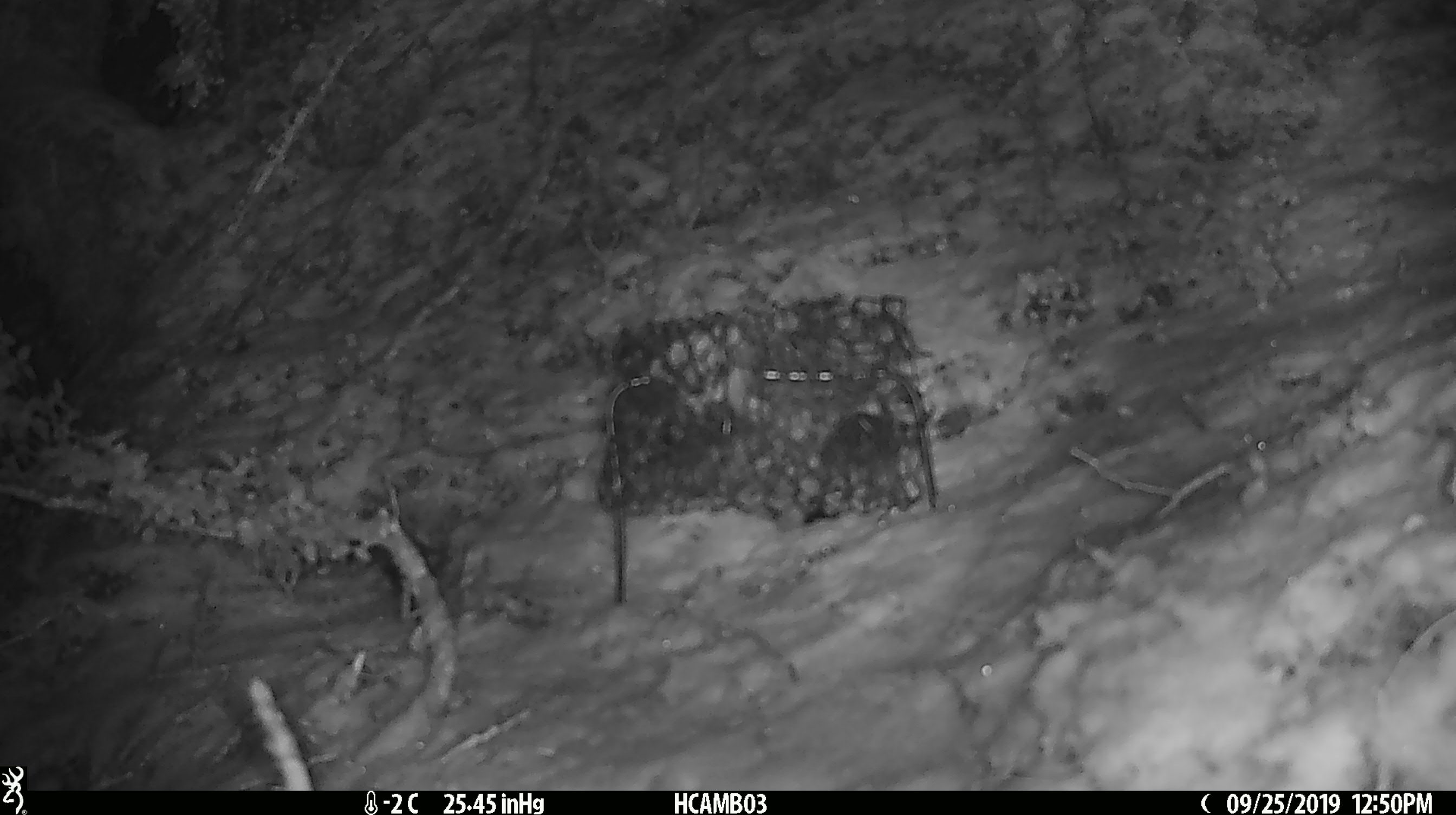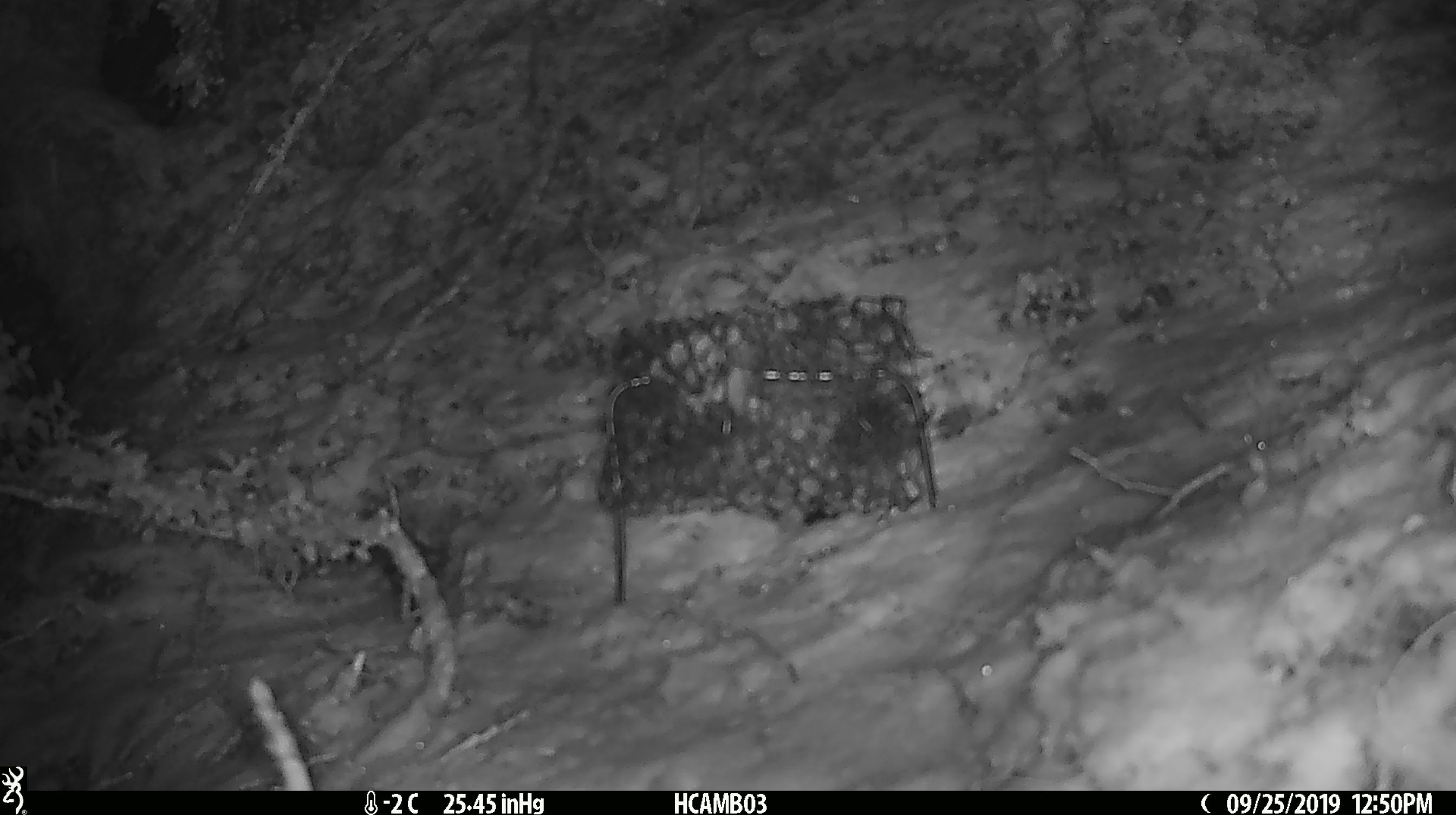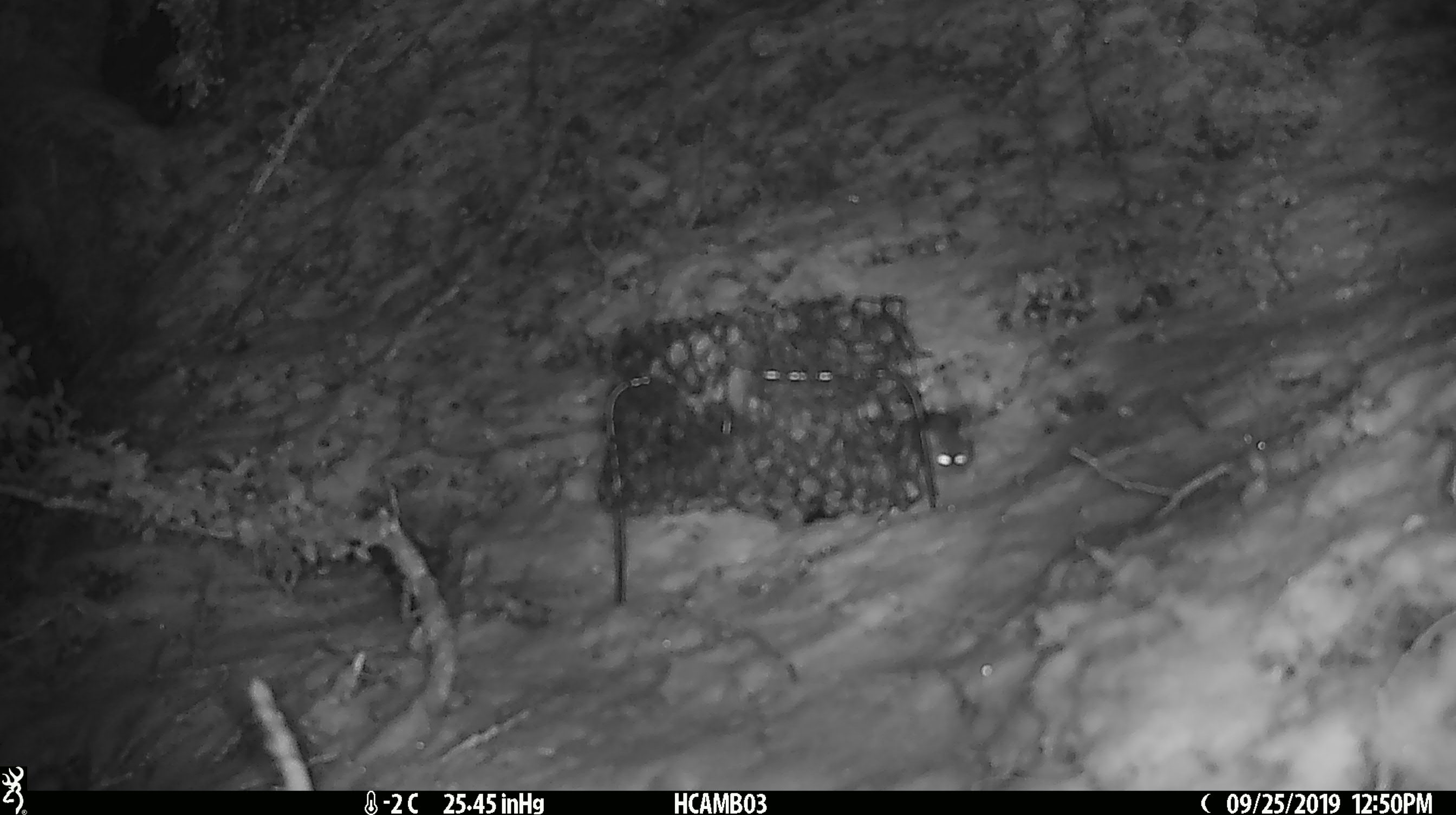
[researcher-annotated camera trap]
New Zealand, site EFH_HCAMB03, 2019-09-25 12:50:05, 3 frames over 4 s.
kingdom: Animalia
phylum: Chordata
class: Mammalia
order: Rodentia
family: Muridae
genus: Mus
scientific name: Mus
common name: mouse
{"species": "mouse (Mus)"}